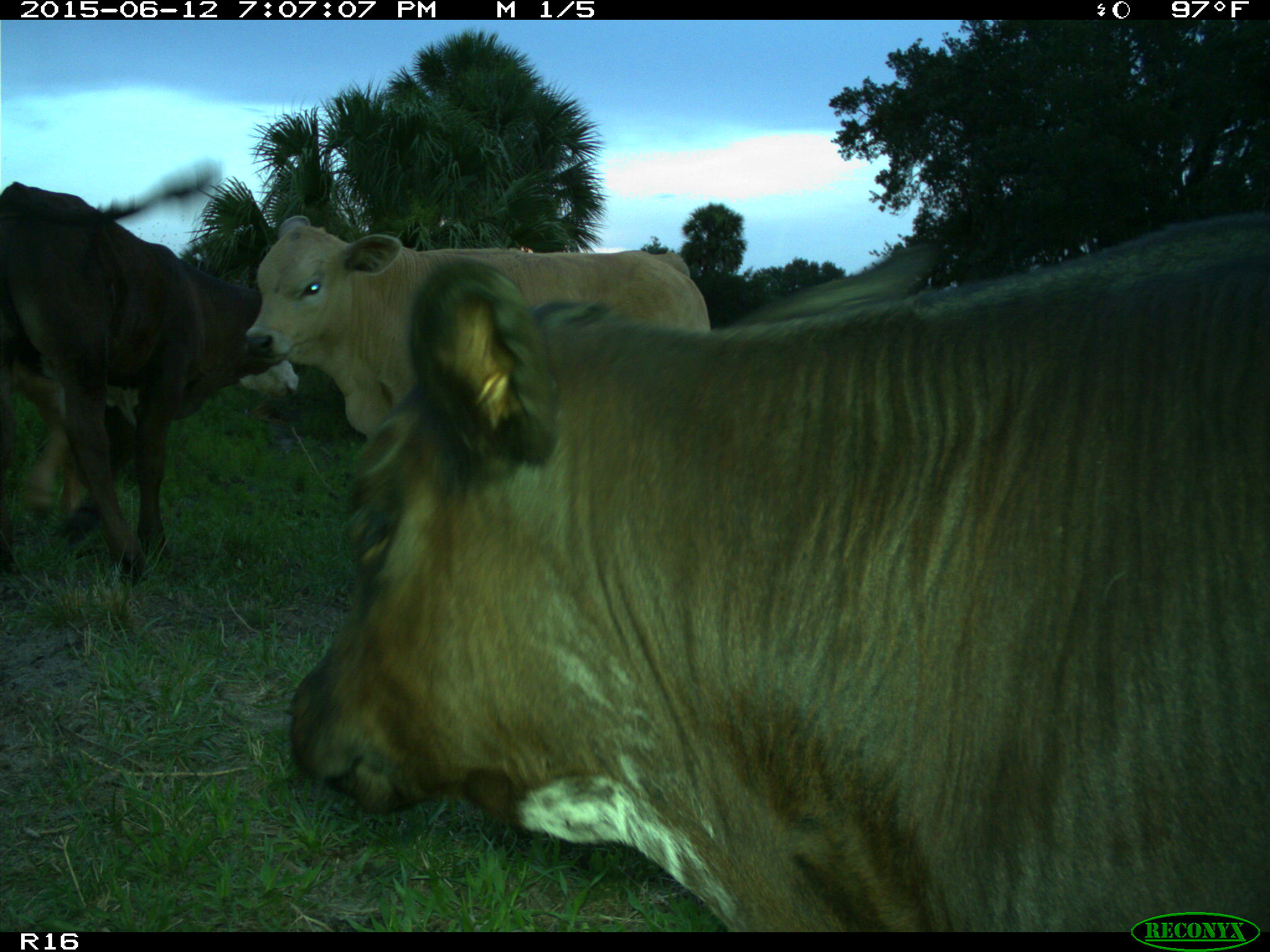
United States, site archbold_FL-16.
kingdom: Animalia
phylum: Chordata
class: Mammalia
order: Artiodactyla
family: Bovidae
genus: Bos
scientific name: Bos taurus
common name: domestic cow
Bos taurus (domestic cow).